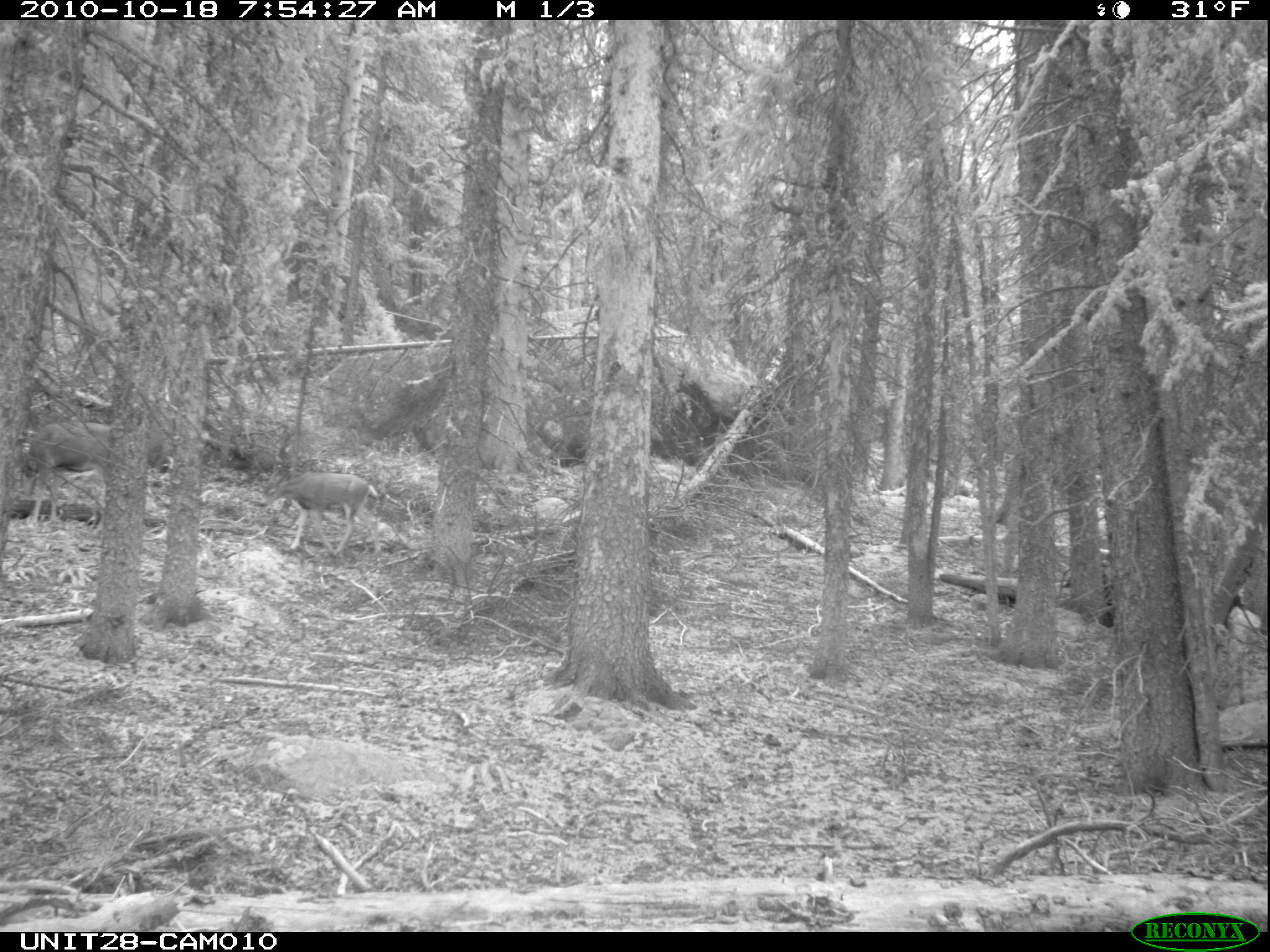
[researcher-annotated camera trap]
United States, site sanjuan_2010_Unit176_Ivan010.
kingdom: Animalia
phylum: Chordata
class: Mammalia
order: Artiodactyla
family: Cervidae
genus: Odocoileus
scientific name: Odocoileus hemionus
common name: mule deer